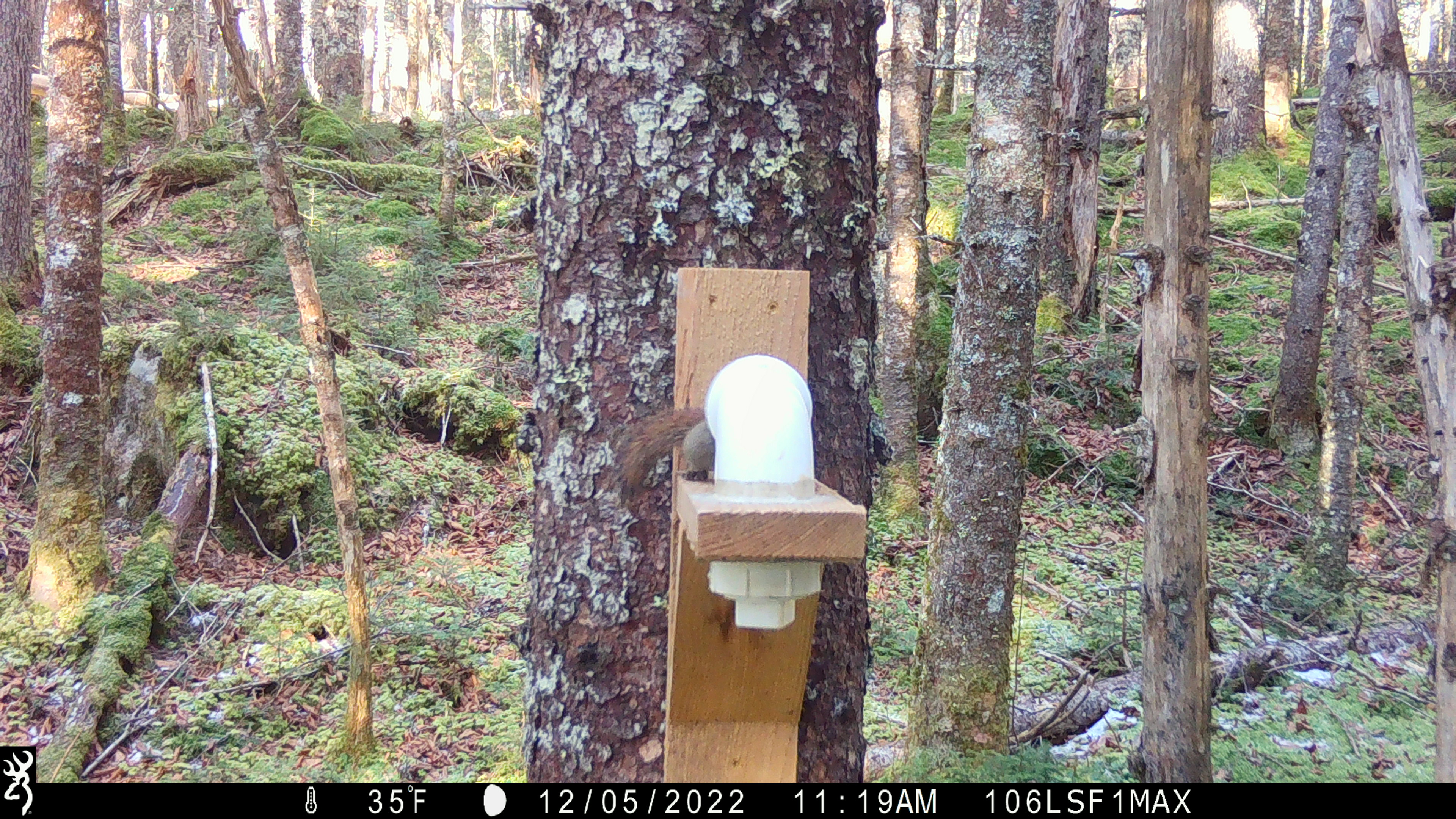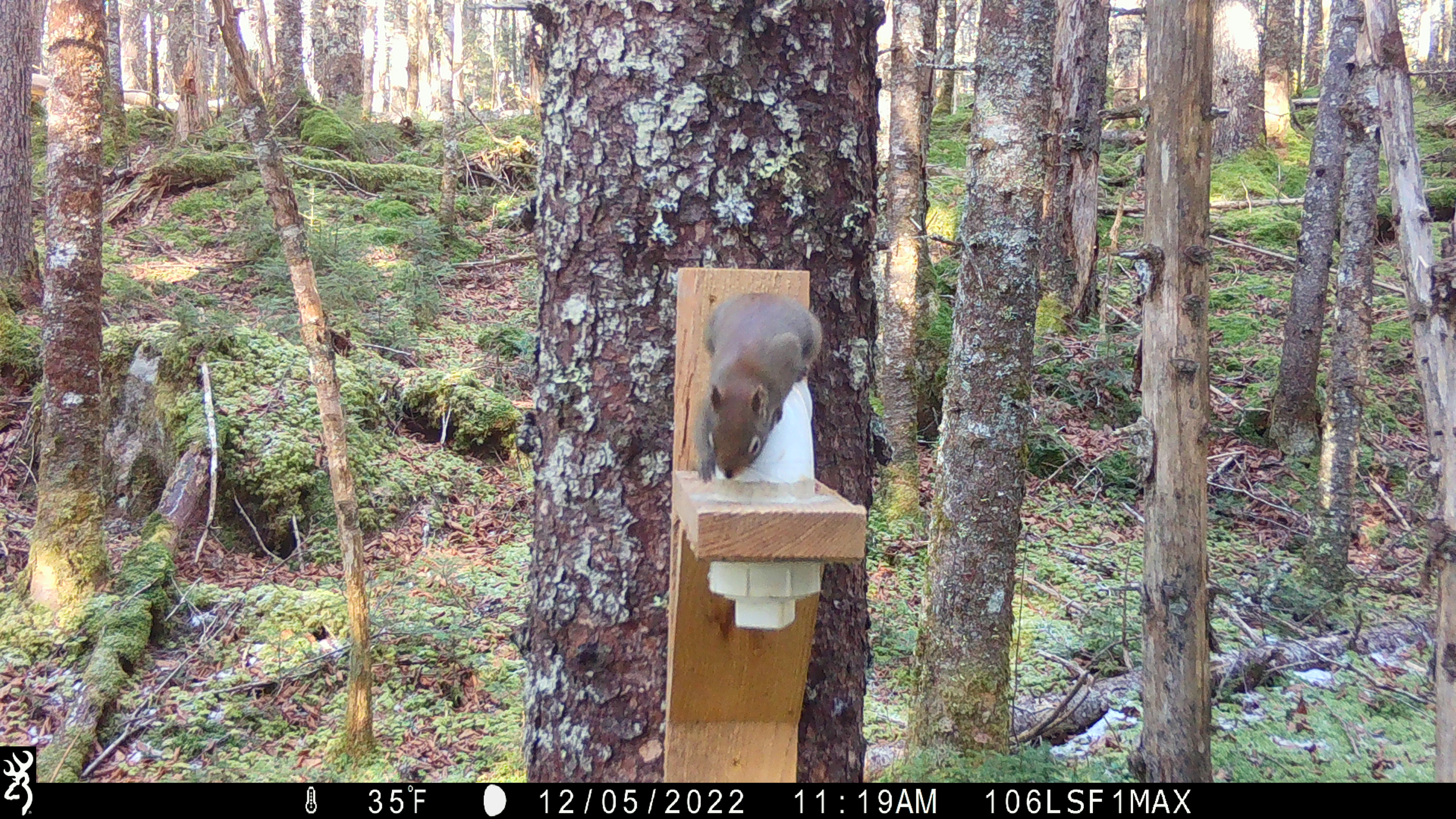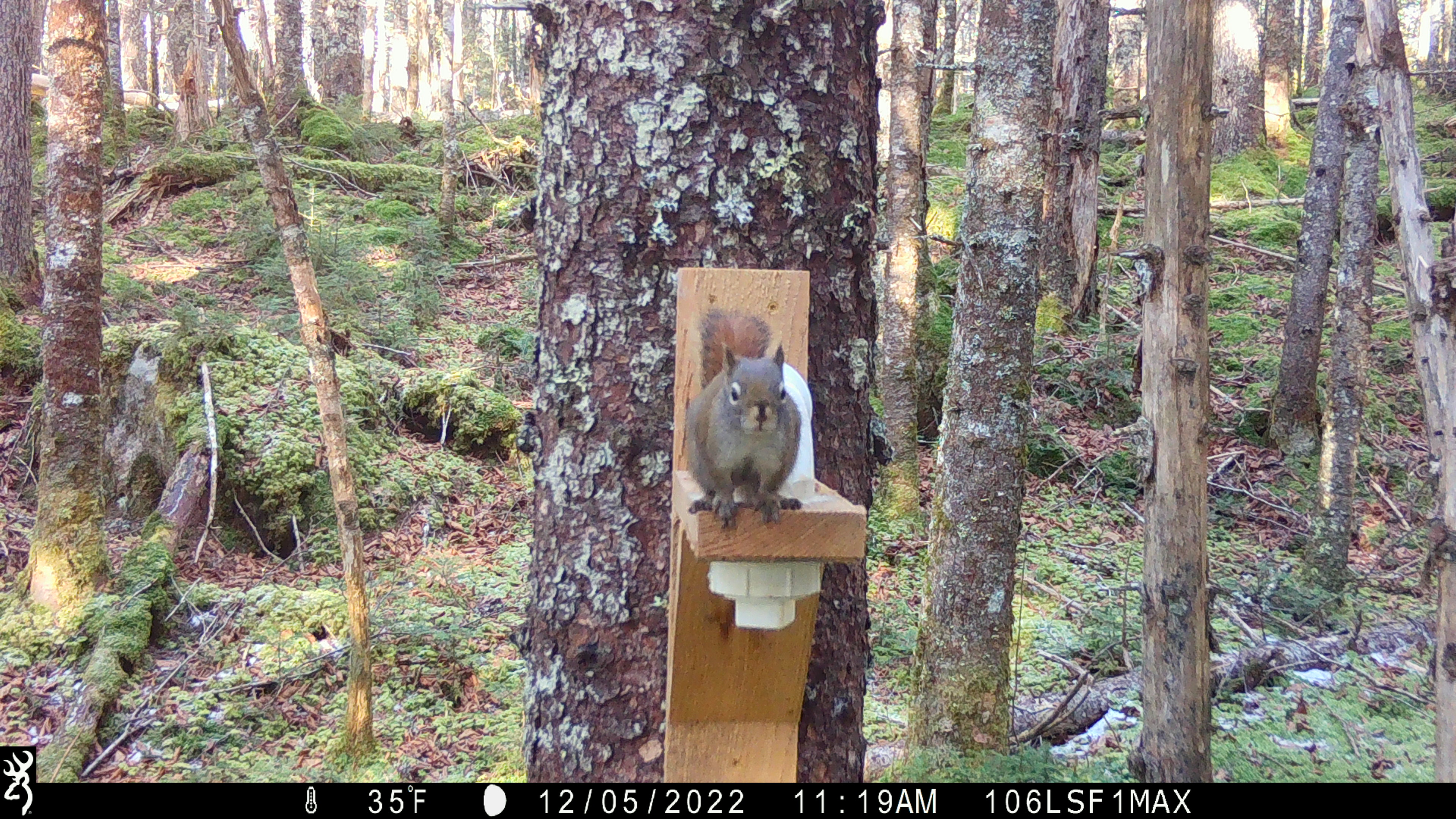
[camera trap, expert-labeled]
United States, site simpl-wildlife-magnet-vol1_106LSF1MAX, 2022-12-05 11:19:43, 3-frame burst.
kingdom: Animalia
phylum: Chordata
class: Mammalia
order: Rodentia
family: Sciuridae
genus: Tamiasciurus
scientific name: Tamiasciurus hudsonicus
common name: red squirrel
Red squirrel (Tamiasciurus hudsonicus).